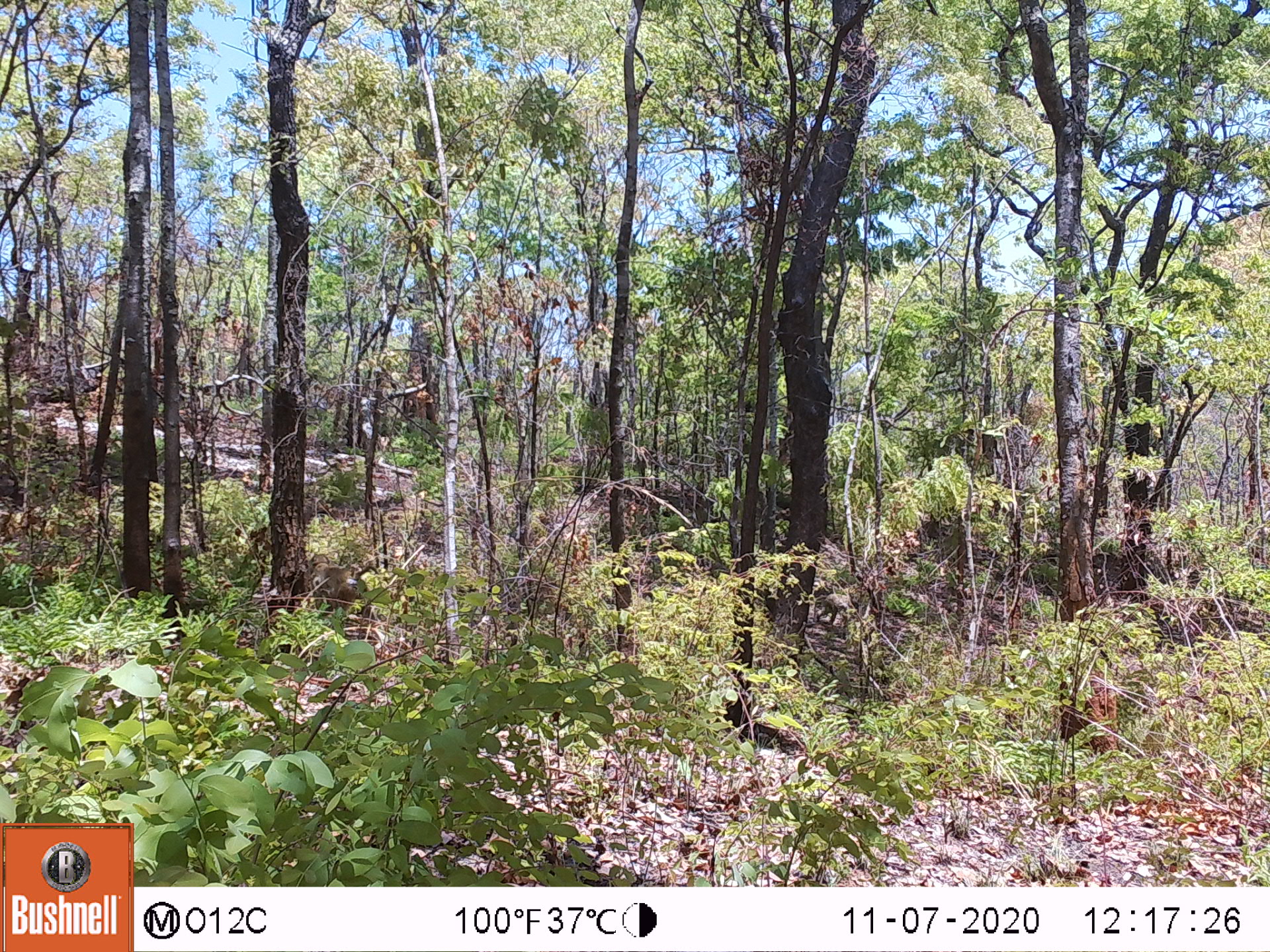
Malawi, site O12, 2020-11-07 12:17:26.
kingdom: Animalia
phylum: Chordata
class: Mammalia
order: Primates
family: Cercopithecidae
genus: Papio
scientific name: Papio cynocephalus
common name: yellow baboon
Yellow baboon (Papio cynocephalus), count 1.